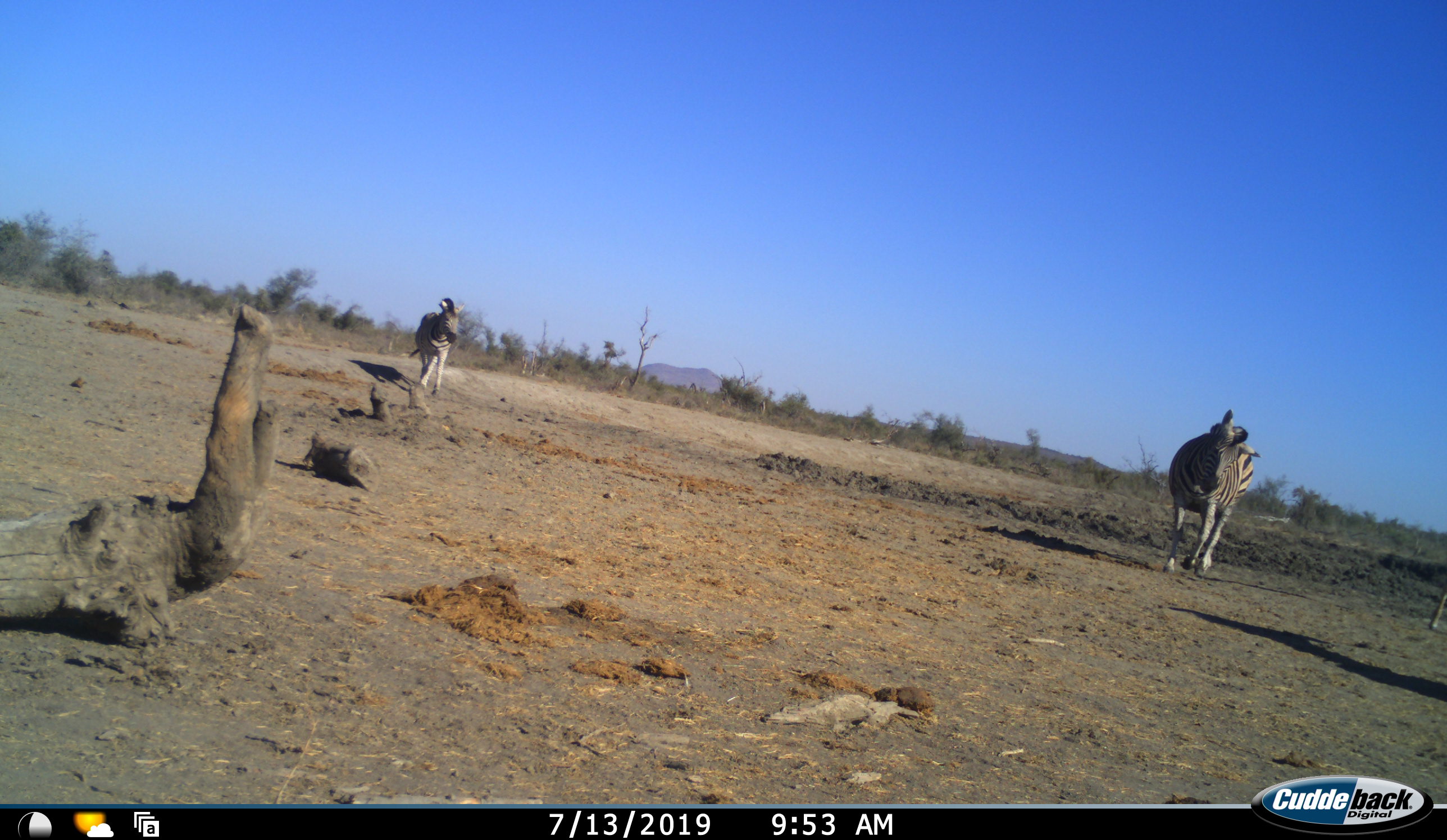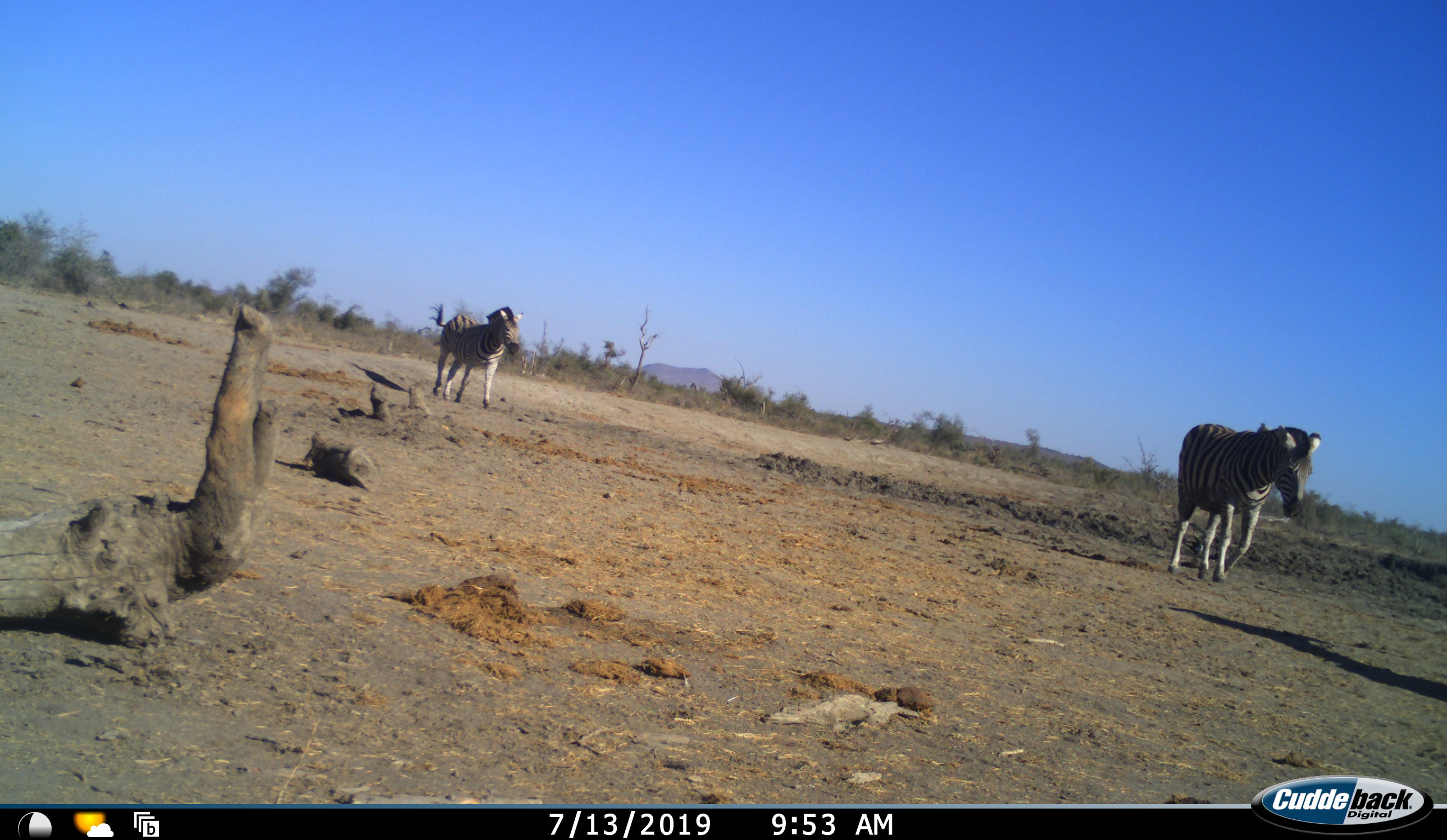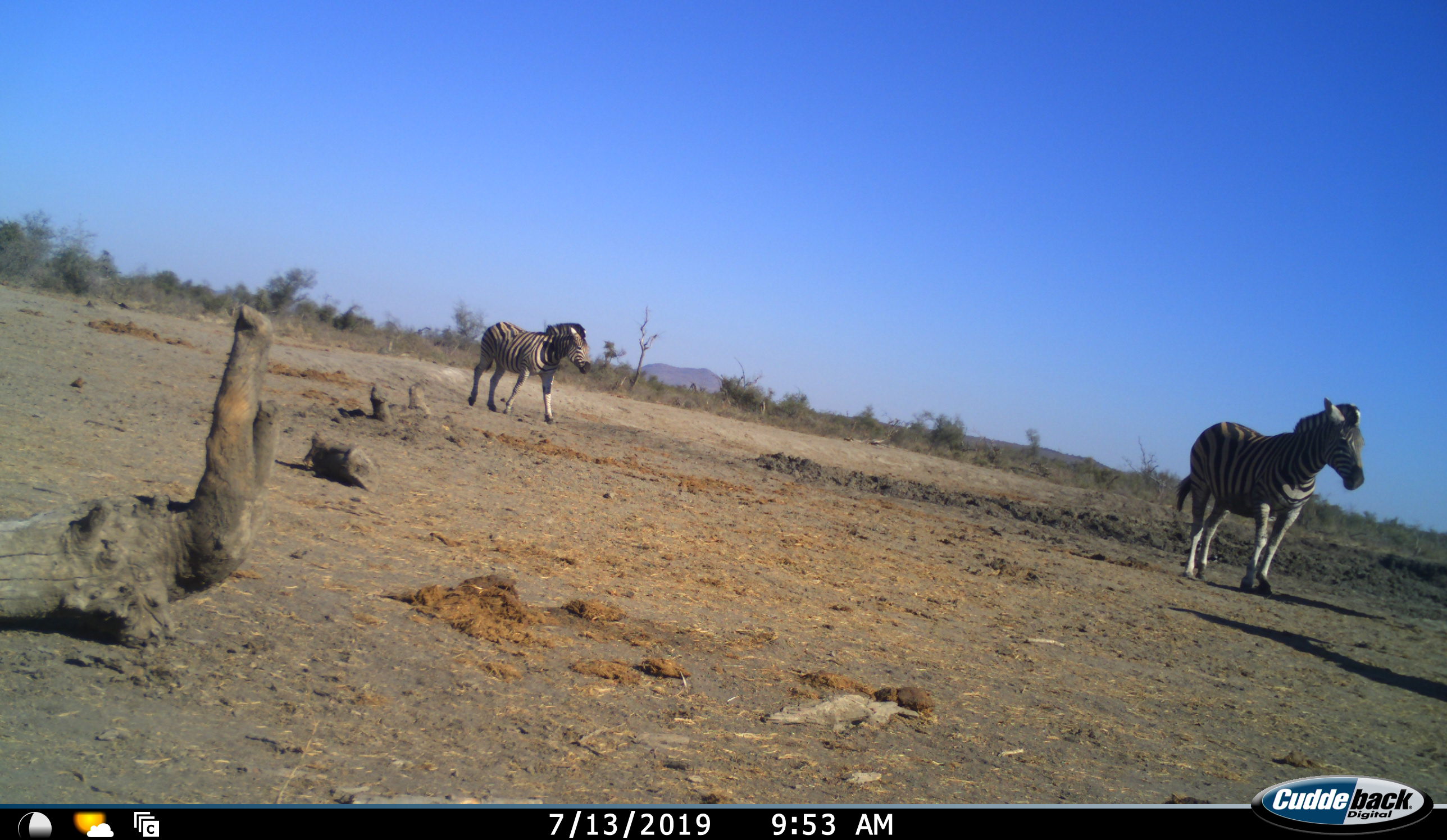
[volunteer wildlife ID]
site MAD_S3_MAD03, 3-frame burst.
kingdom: Animalia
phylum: Chordata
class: Mammalia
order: Perissodactyla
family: Equidae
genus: Equus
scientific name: Equus quagga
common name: plains zebra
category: zebraplains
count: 2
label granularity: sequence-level